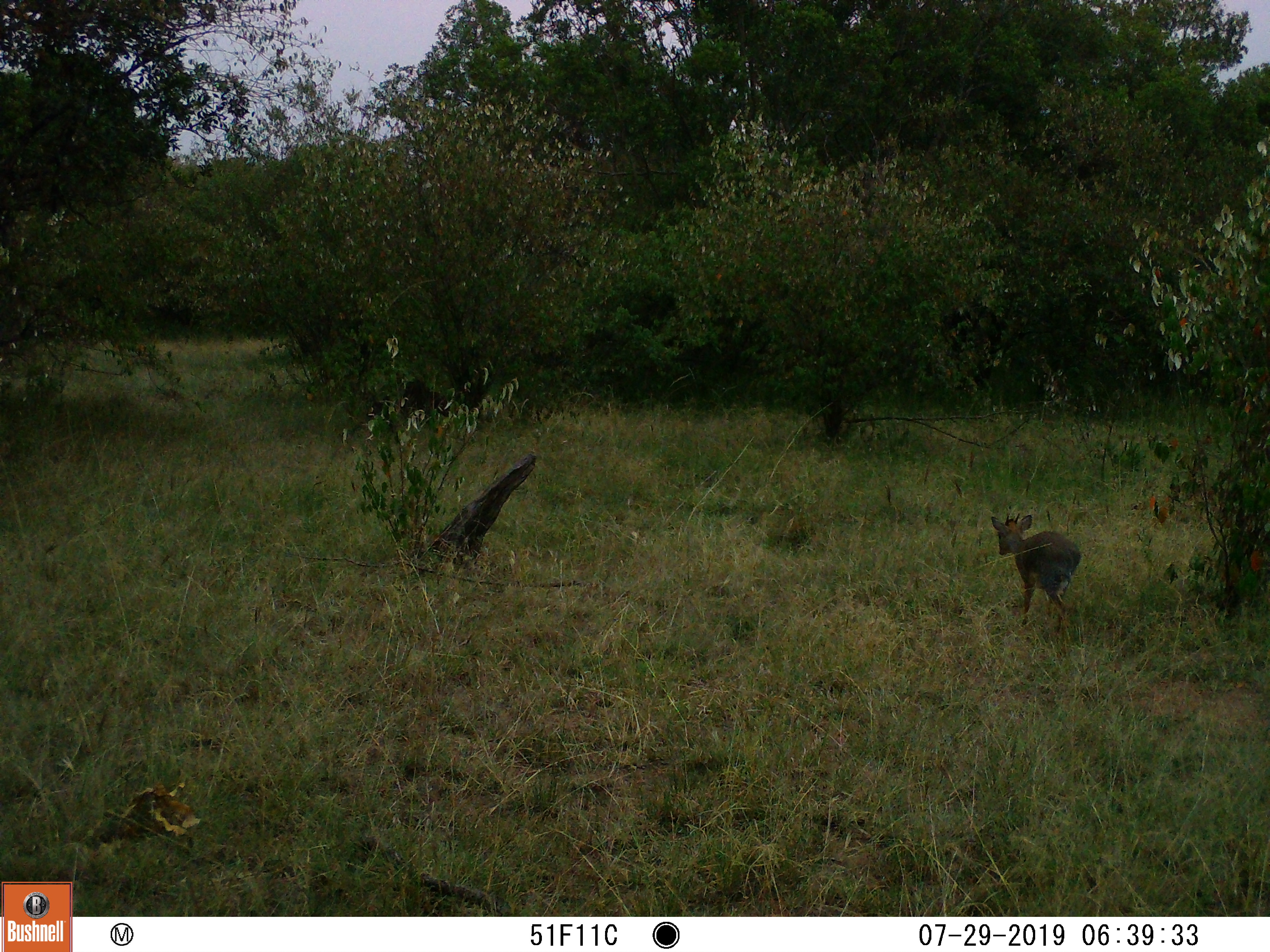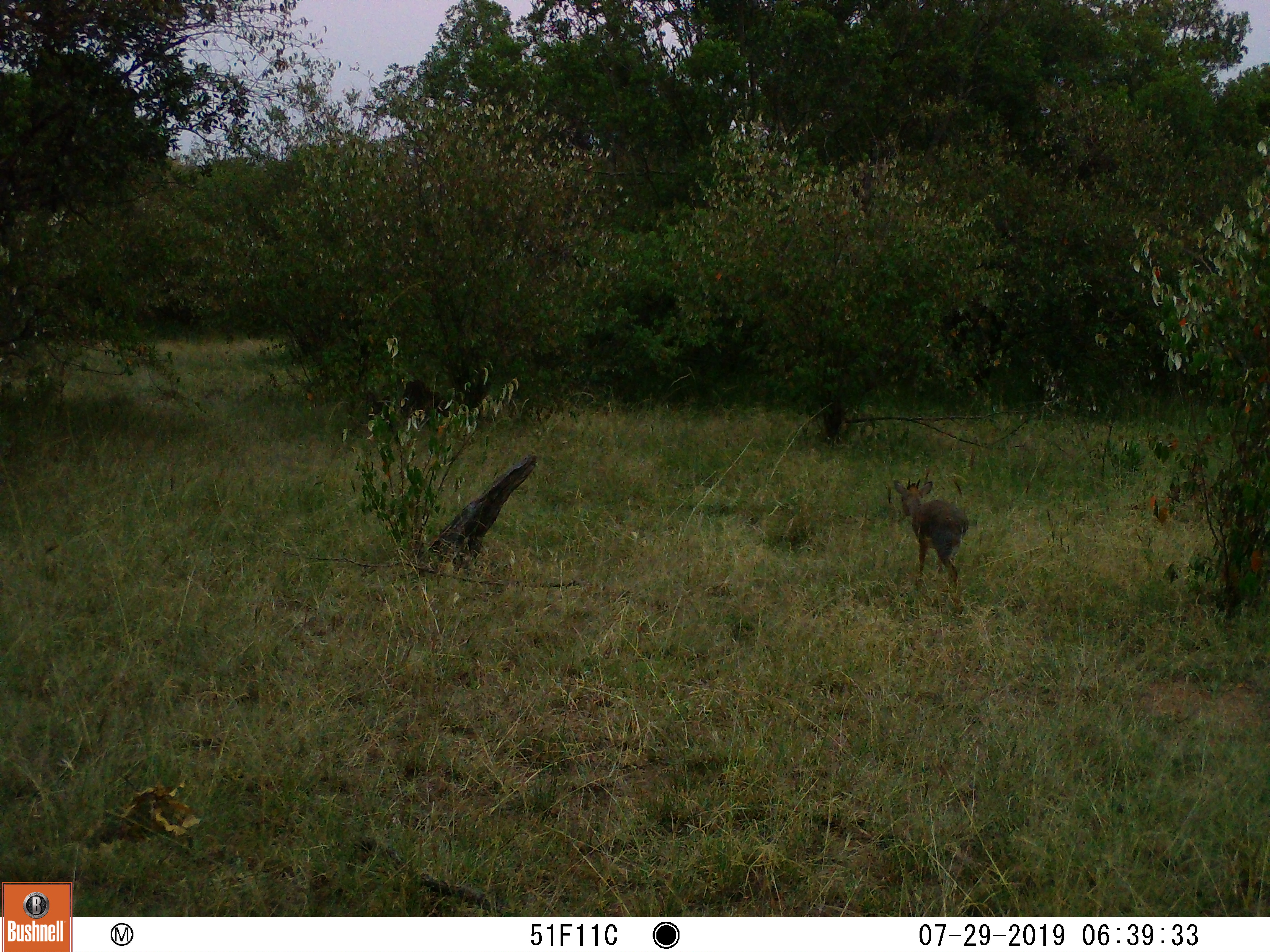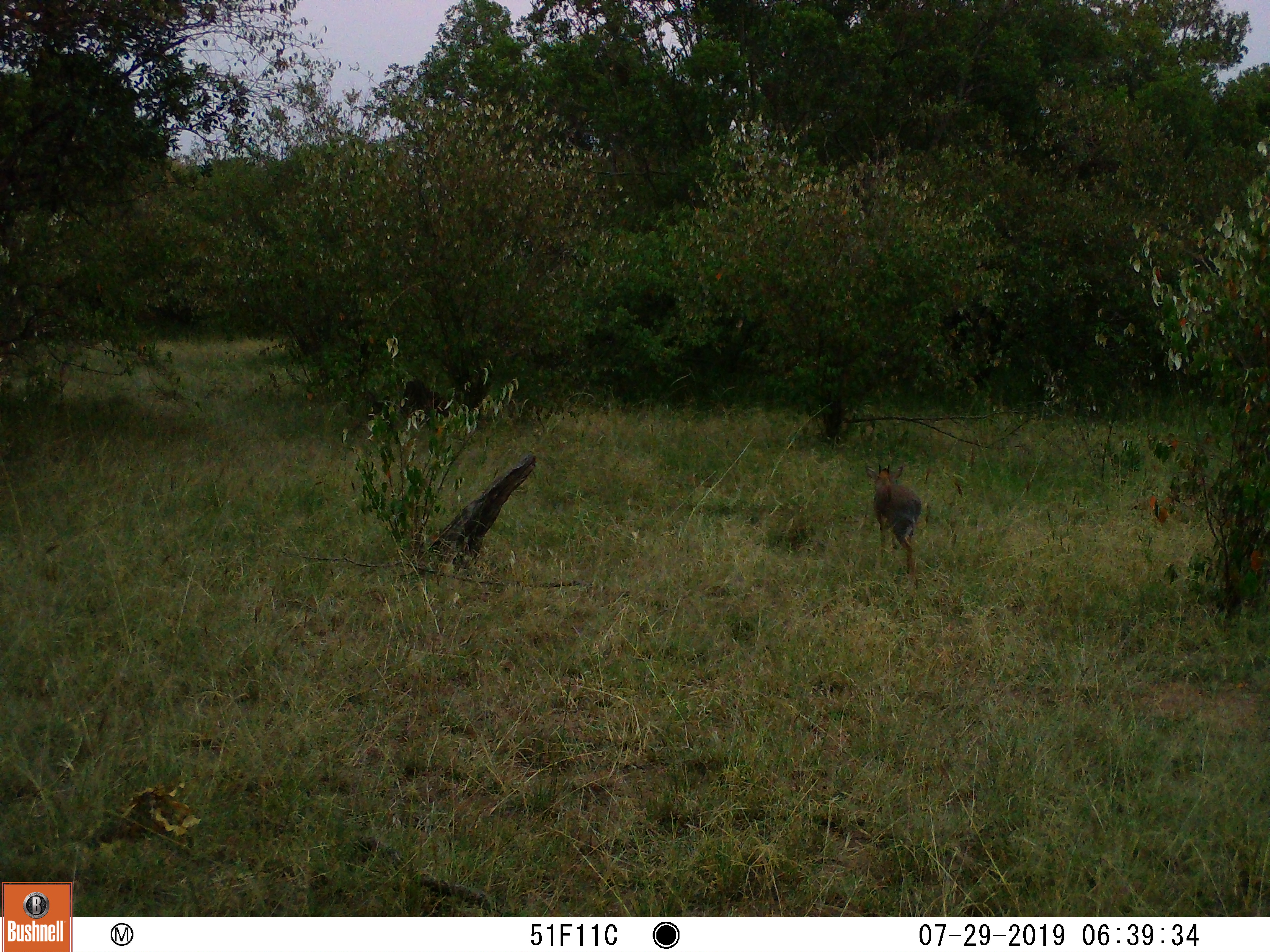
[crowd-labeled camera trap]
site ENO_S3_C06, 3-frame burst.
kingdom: Animalia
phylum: Chordata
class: Mammalia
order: Artiodactyla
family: Bovidae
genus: Madoqua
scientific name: Madoqua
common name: dik-dik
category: dikdik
Dikdik (dik-dik) (Madoqua), count 1. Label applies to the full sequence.